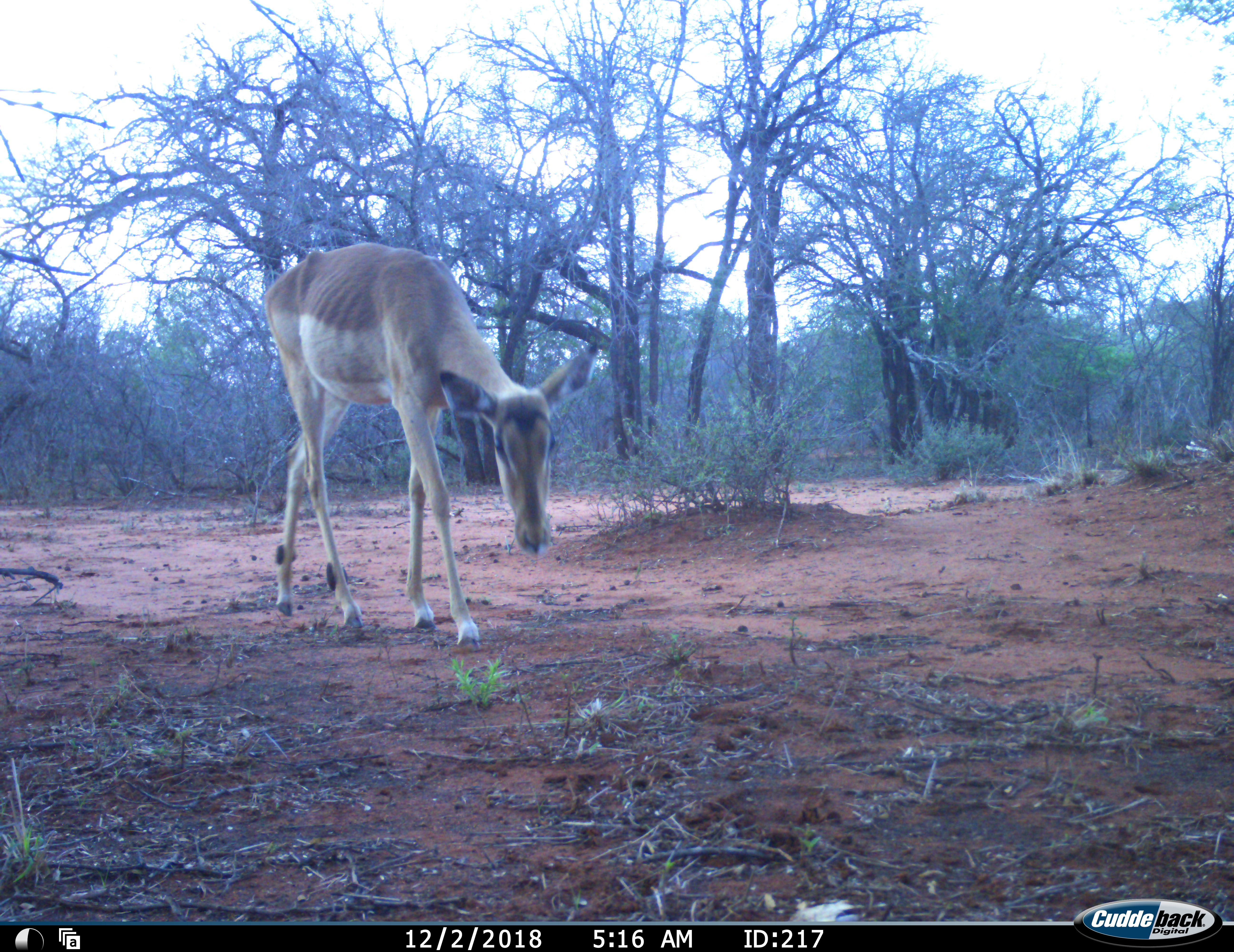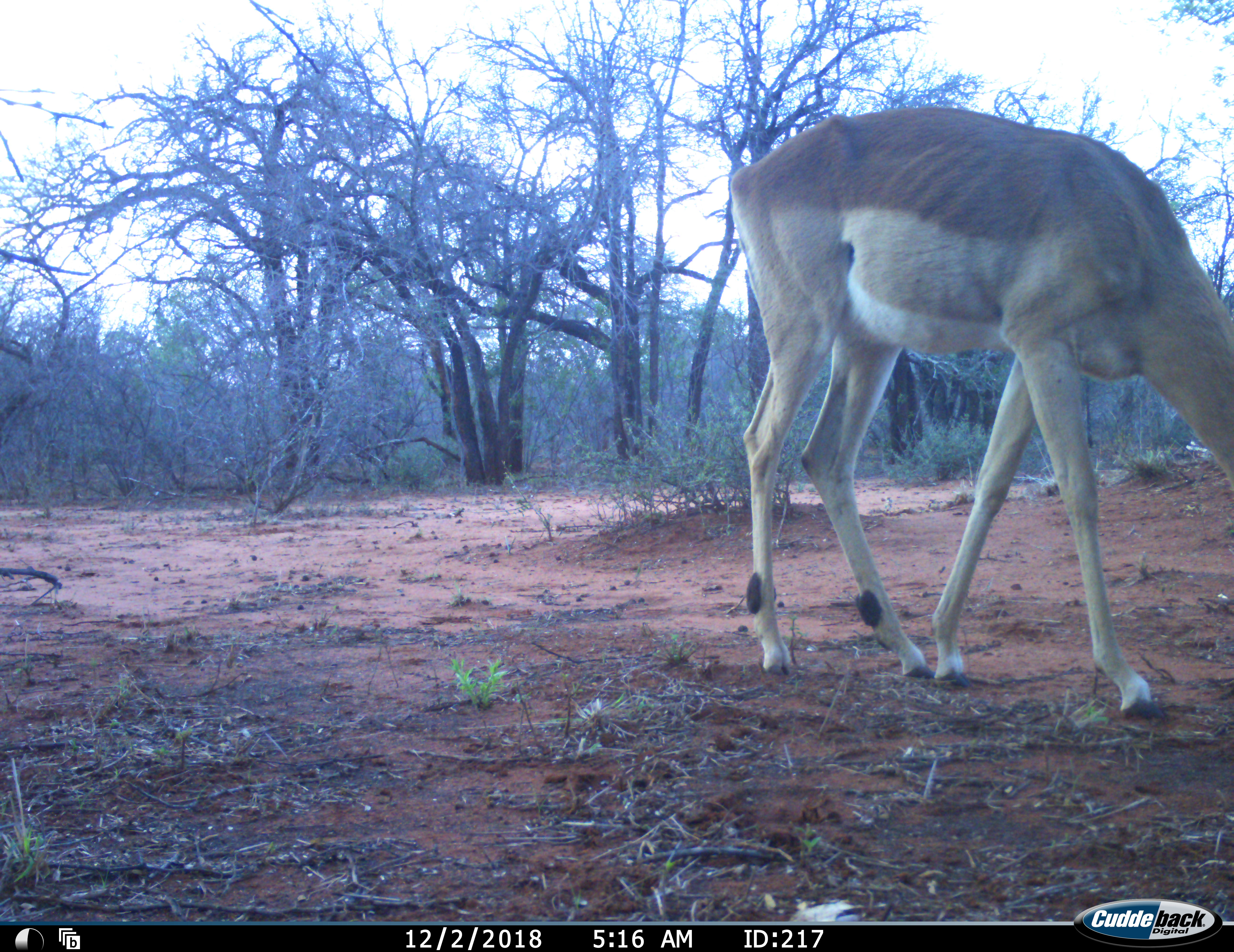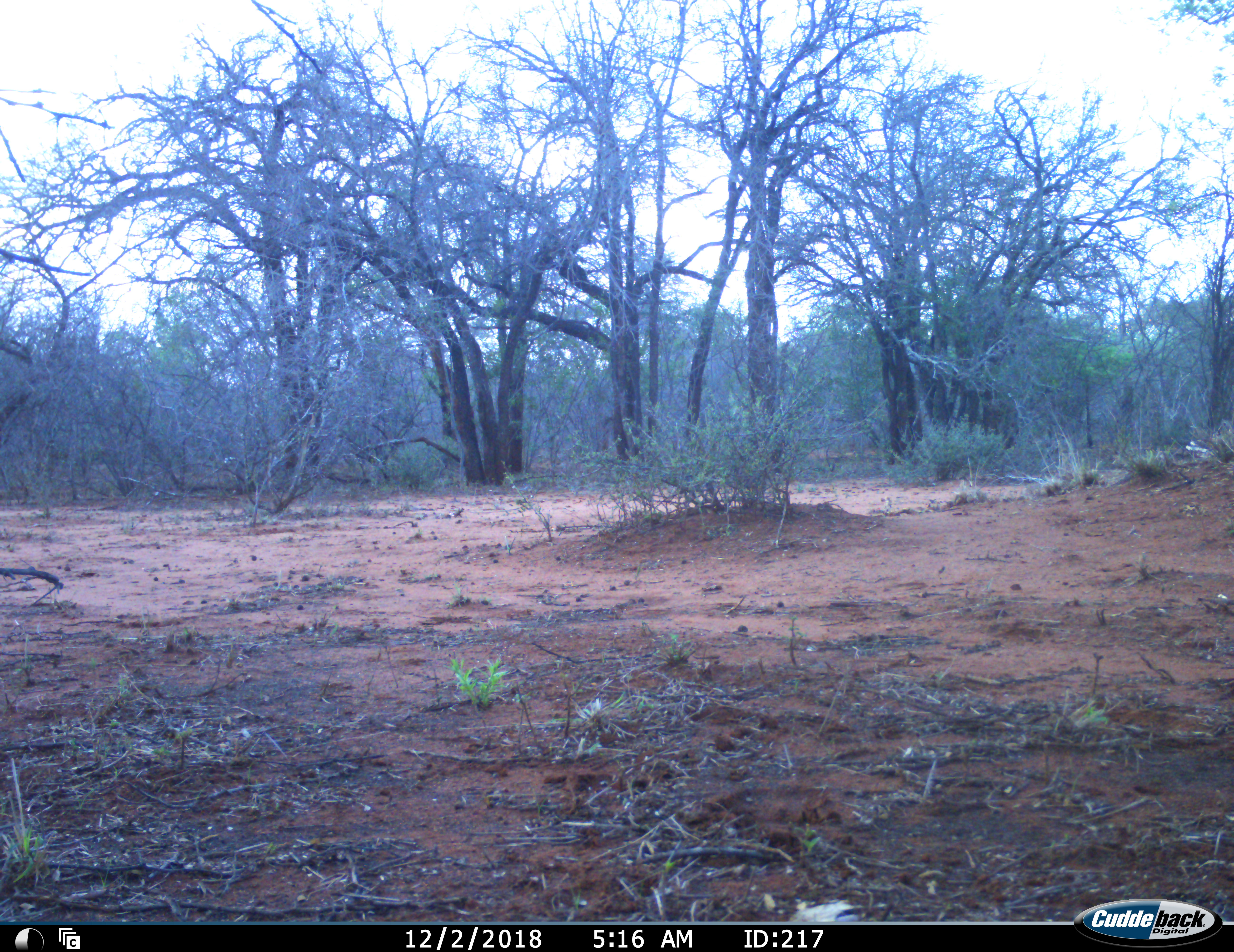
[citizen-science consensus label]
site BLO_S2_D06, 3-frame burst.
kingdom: Animalia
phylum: Chordata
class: Mammalia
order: Artiodactyla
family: Bovidae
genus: Aepyceros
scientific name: Aepyceros melampus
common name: impala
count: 1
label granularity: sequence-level